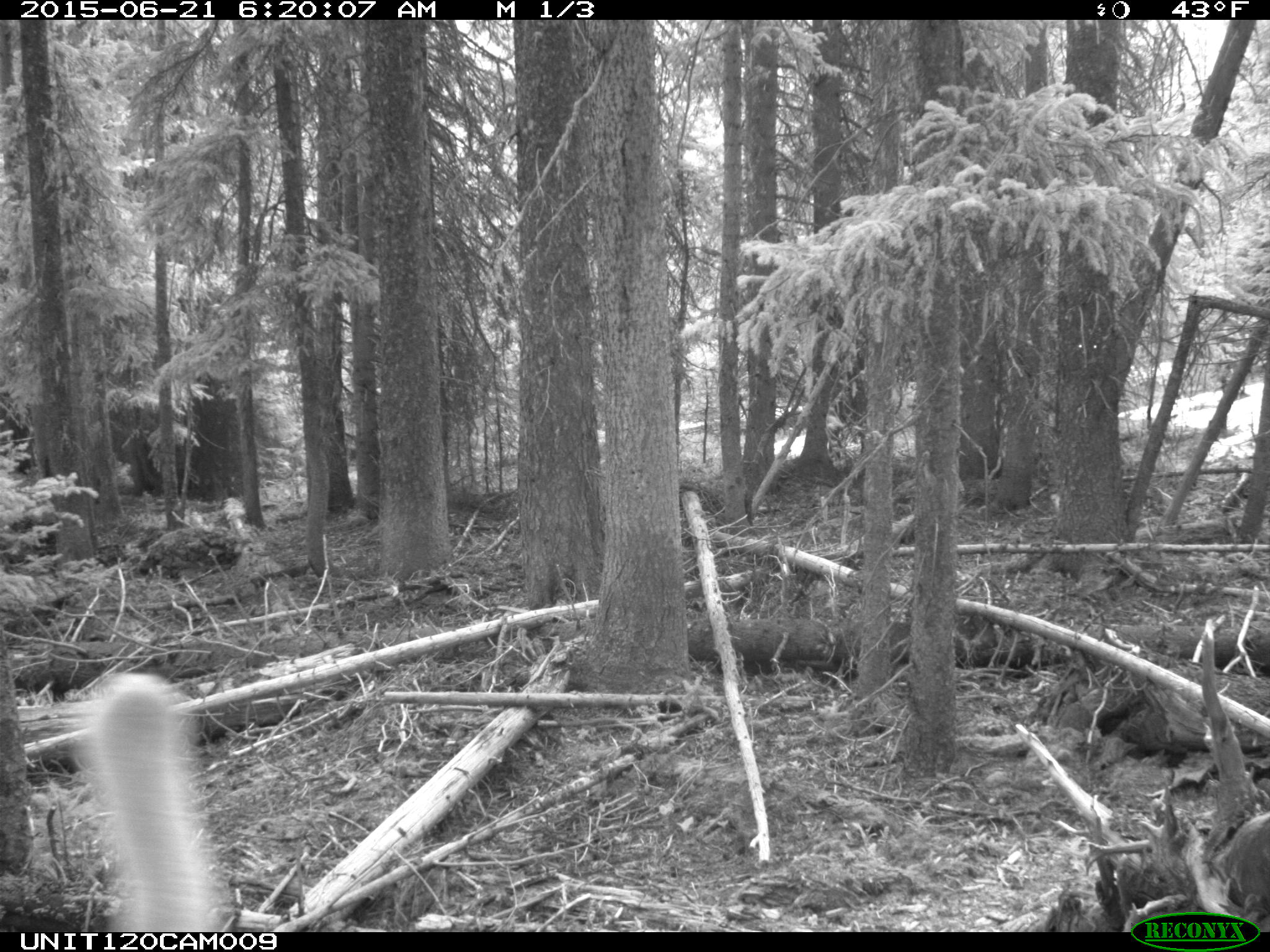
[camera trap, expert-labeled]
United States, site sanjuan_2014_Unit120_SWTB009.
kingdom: Animalia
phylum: Chordata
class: Mammalia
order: Artiodactyla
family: Cervidae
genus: Cervus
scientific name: Cervus elaphus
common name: red deer